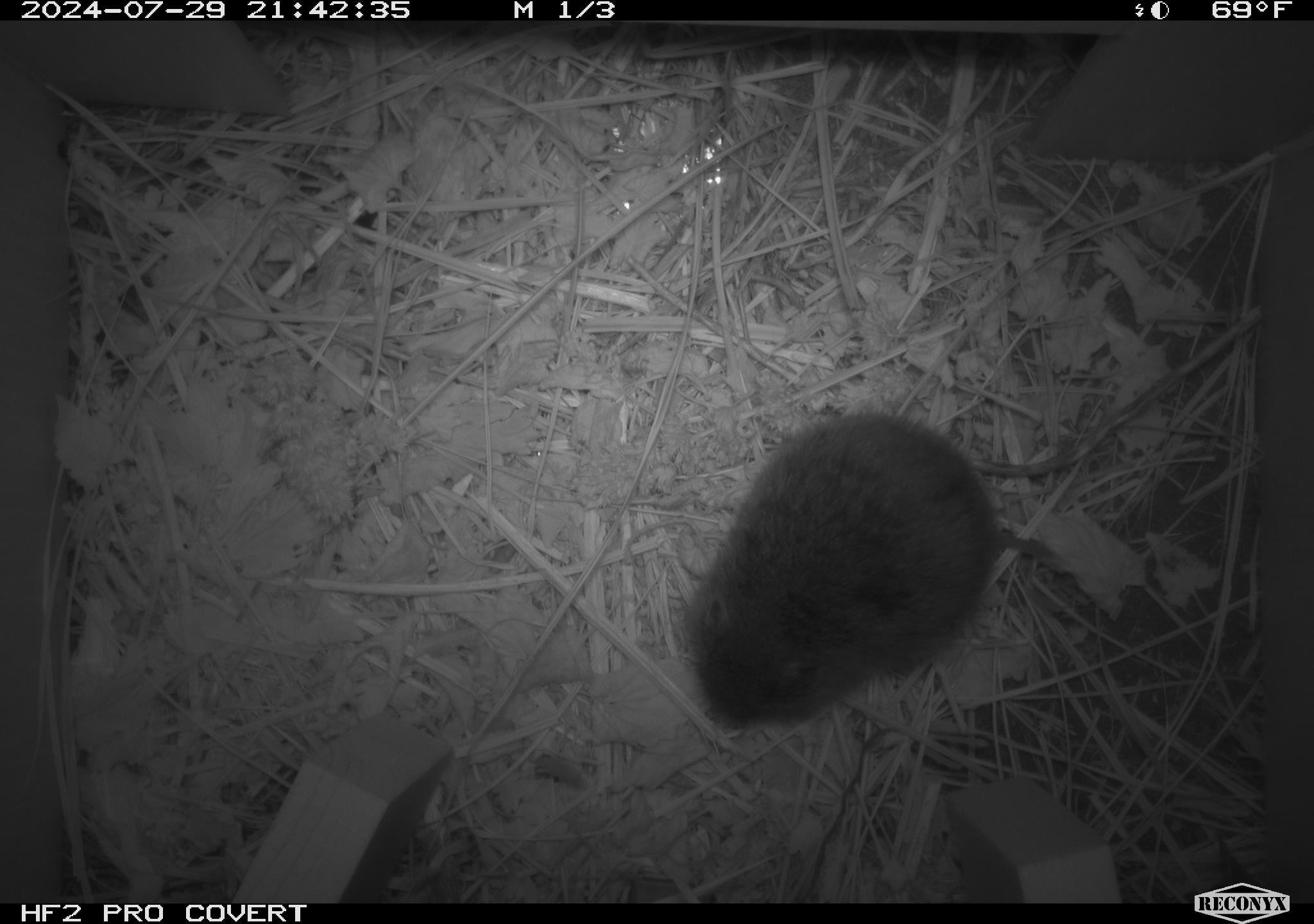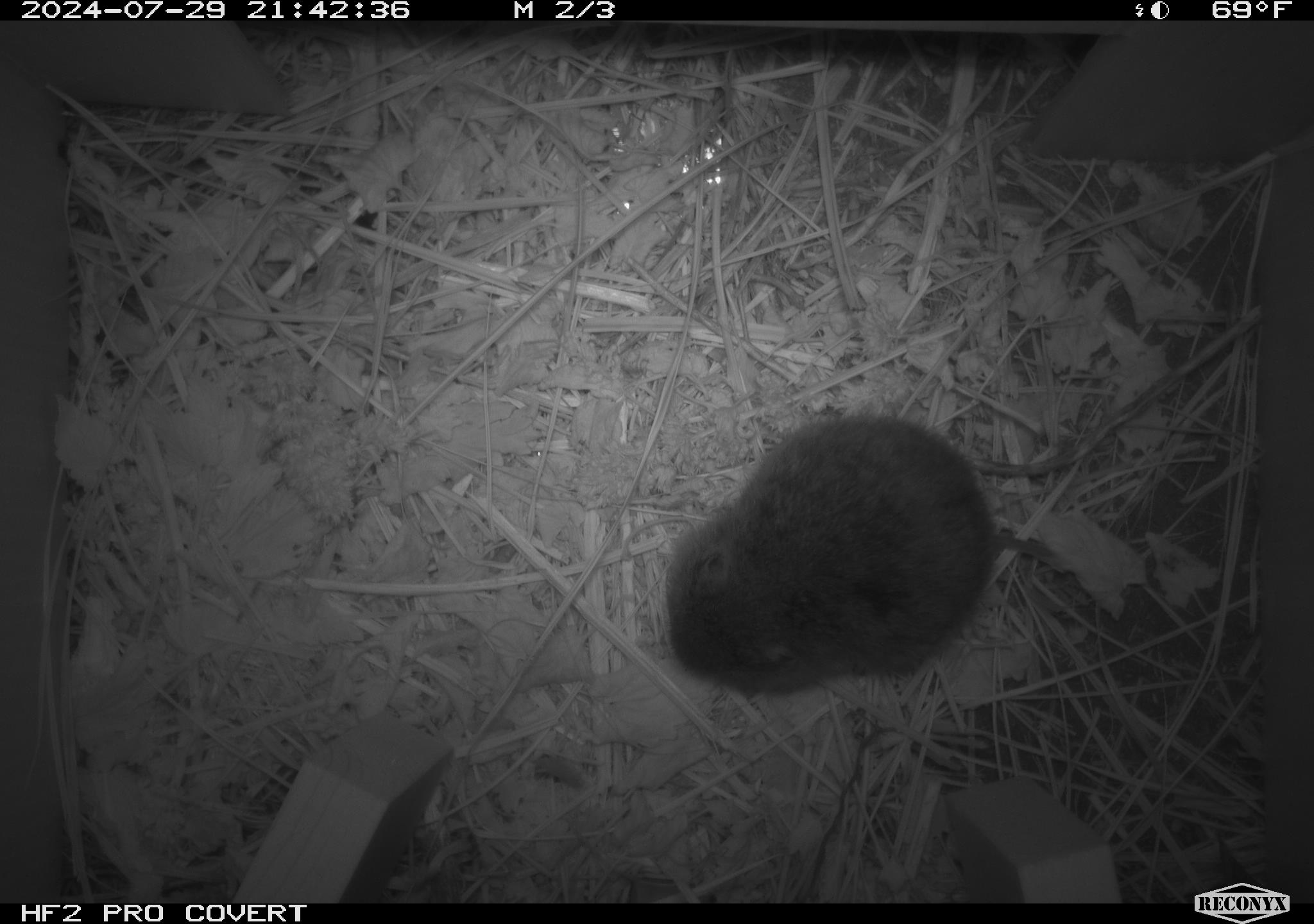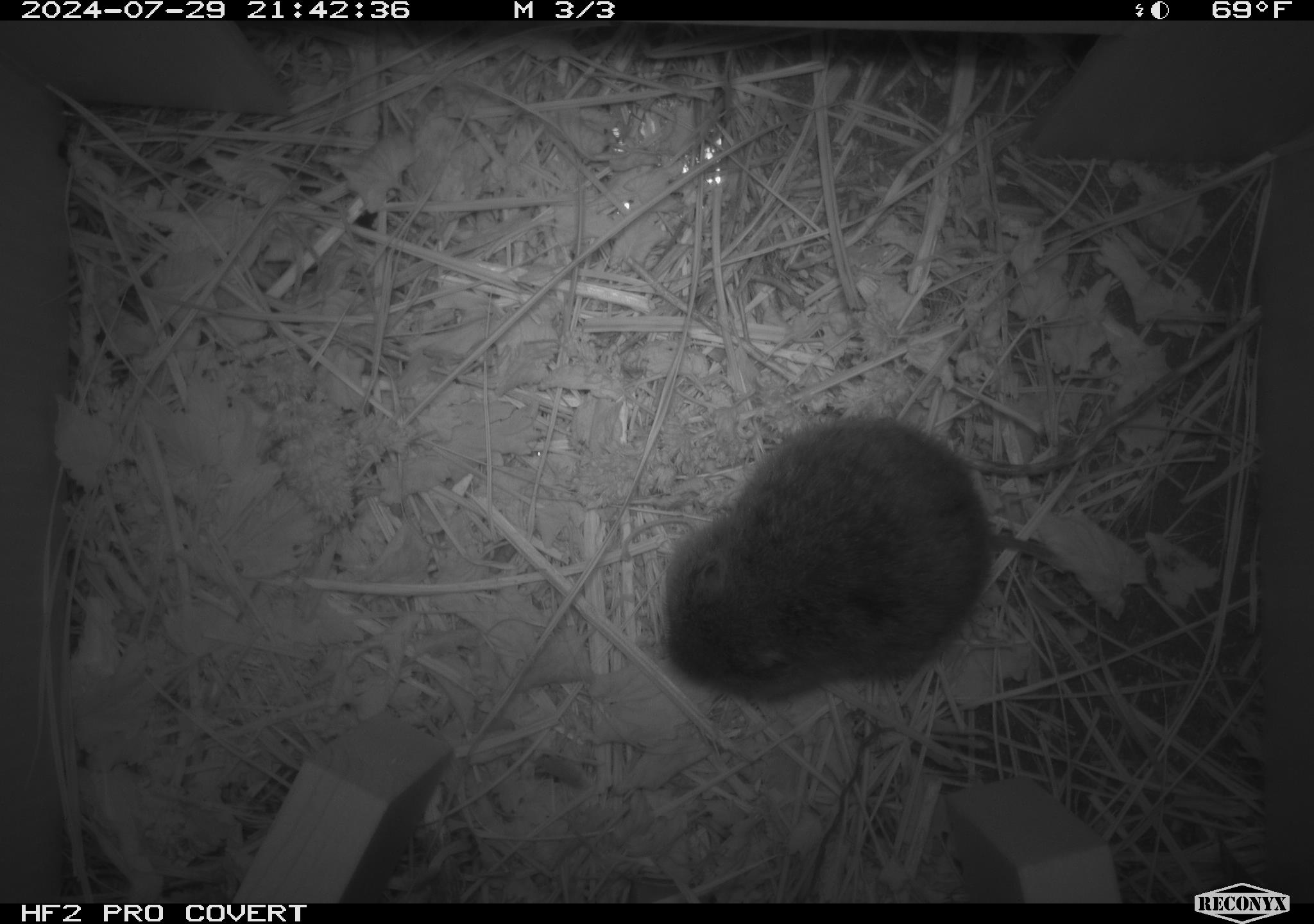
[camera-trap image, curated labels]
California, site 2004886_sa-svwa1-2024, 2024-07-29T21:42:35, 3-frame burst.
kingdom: Animalia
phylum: Chordata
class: Mammalia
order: Rodentia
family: Cricetidae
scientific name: Arvicolinae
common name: voles, lemmings, and muskrats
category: arvicolinae subfamily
Arvicolinae subfamily (voles, lemmings, and muskrats) (Arvicolinae).